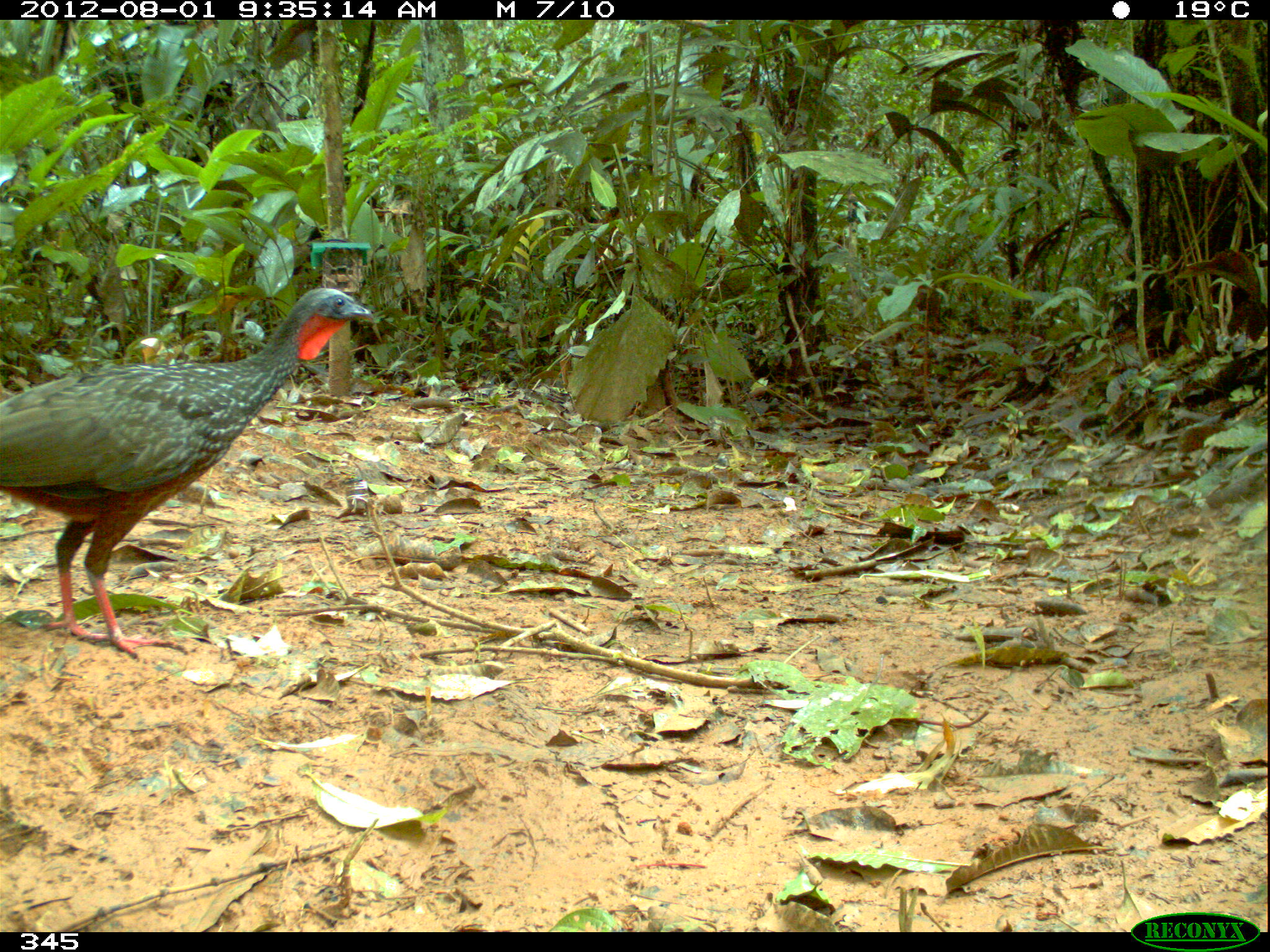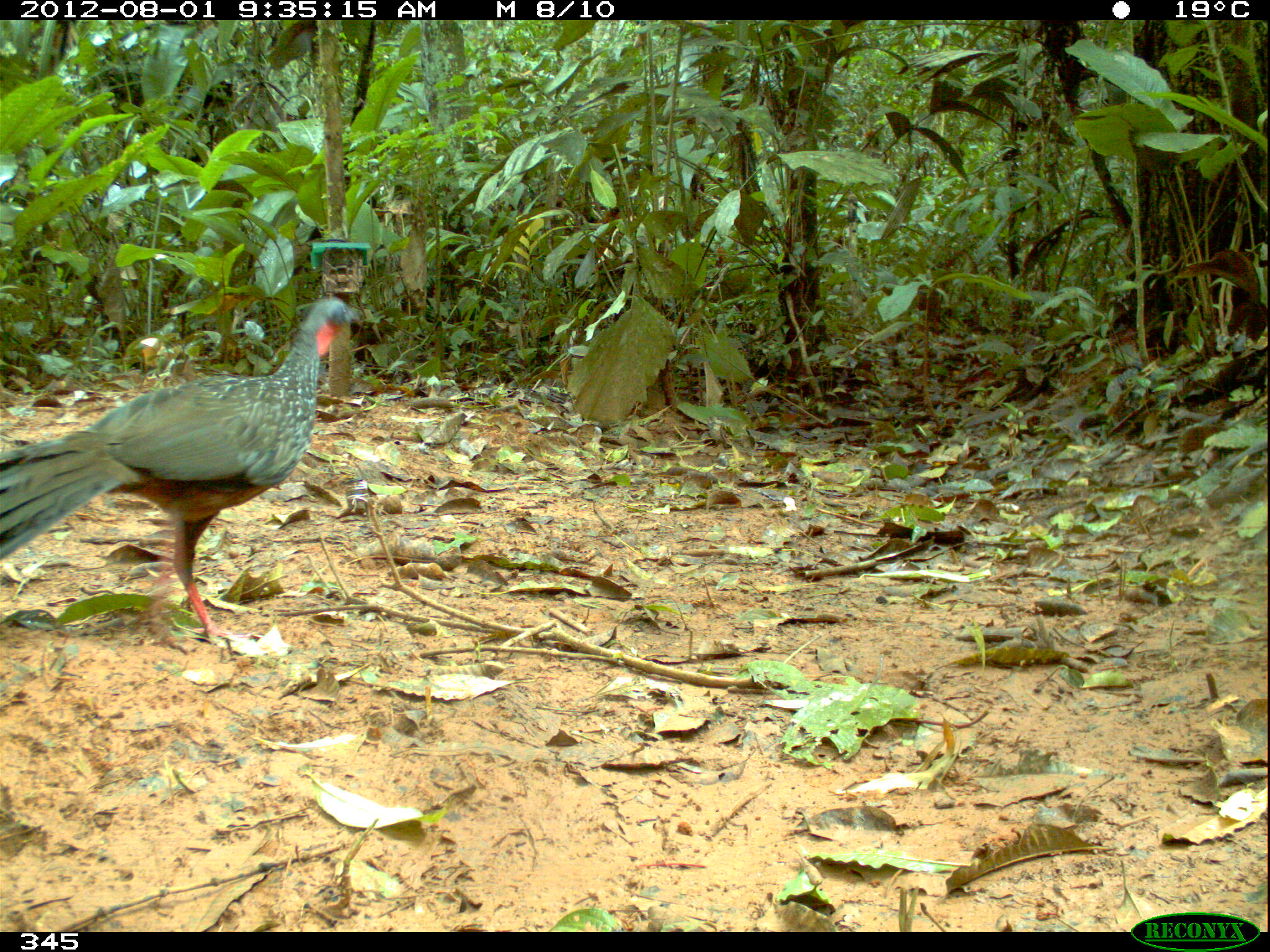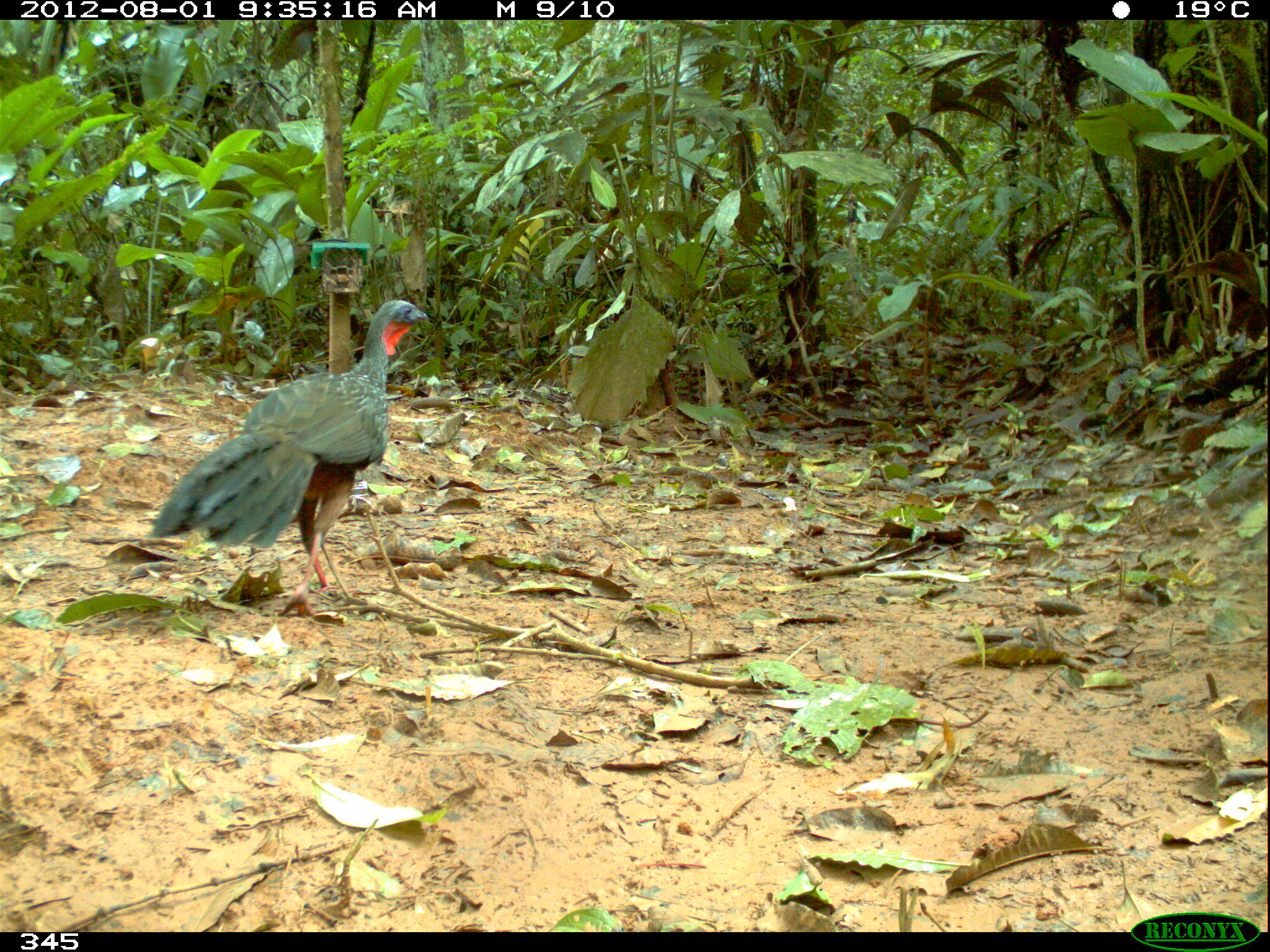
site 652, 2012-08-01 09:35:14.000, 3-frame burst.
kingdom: Animalia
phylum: Chordata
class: Aves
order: Galliformes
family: Cracidae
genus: Penelope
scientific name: Penelope jacquacu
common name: spix's guan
Penelope jacquacu (spix's guan).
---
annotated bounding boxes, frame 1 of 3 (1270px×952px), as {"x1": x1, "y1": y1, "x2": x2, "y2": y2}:
penelope jacquacu: {"x1": 1, "y1": 285, "x2": 376, "y2": 663}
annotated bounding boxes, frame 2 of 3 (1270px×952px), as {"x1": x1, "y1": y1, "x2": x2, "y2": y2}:
penelope jacquacu: {"x1": 0, "y1": 293, "x2": 366, "y2": 651}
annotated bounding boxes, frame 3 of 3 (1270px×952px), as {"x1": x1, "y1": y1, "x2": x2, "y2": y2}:
penelope jacquacu: {"x1": 149, "y1": 297, "x2": 432, "y2": 613}